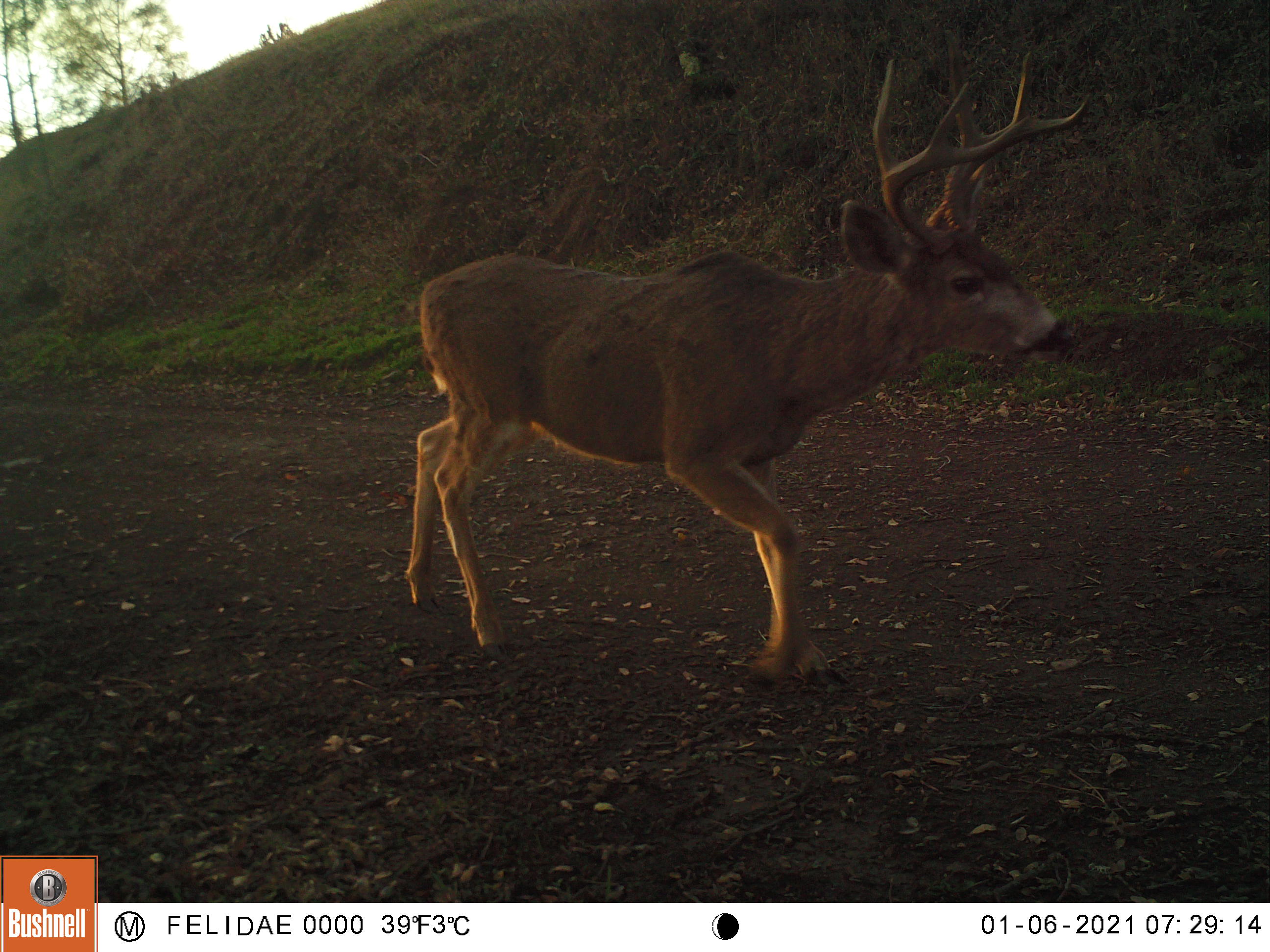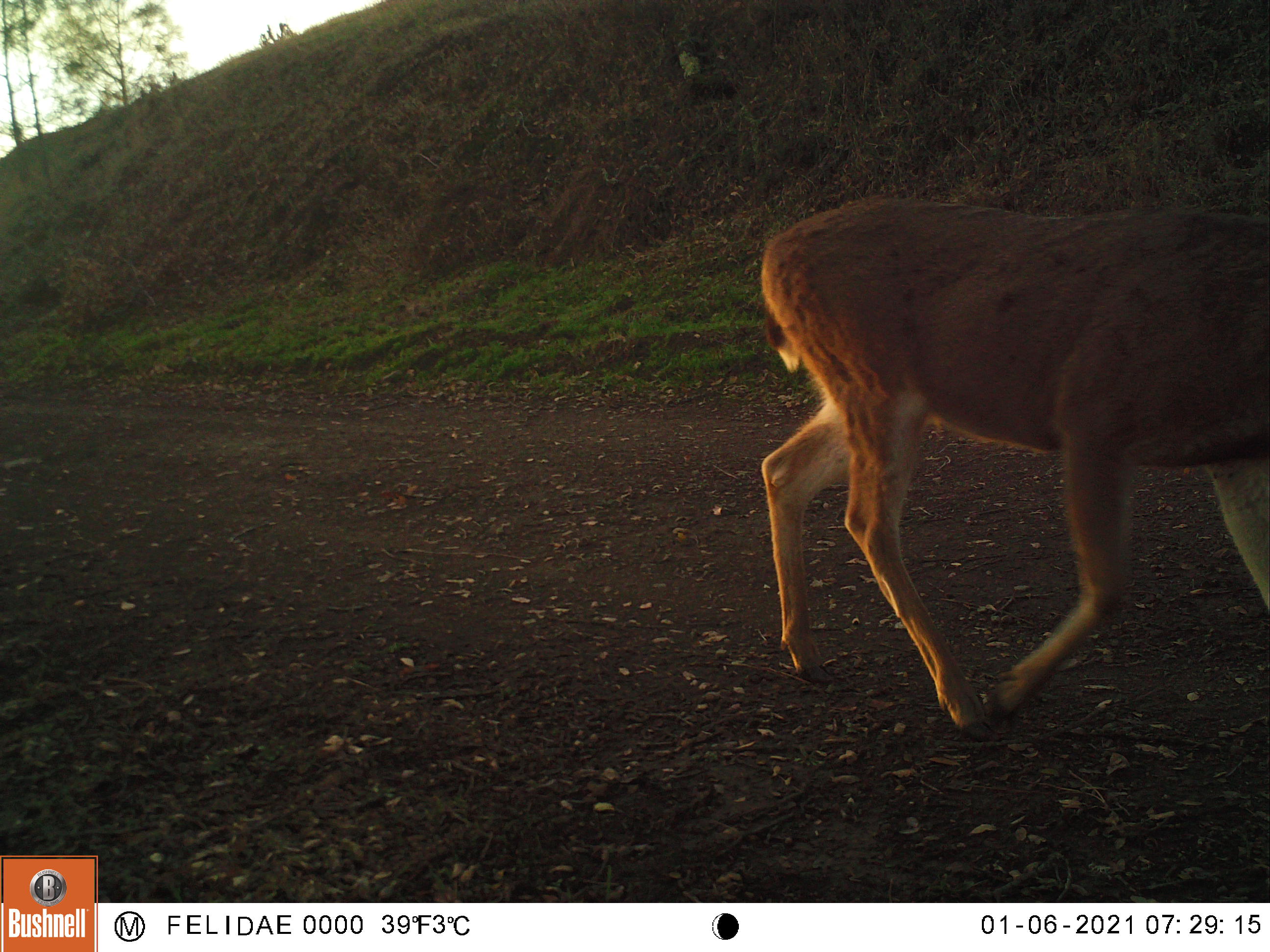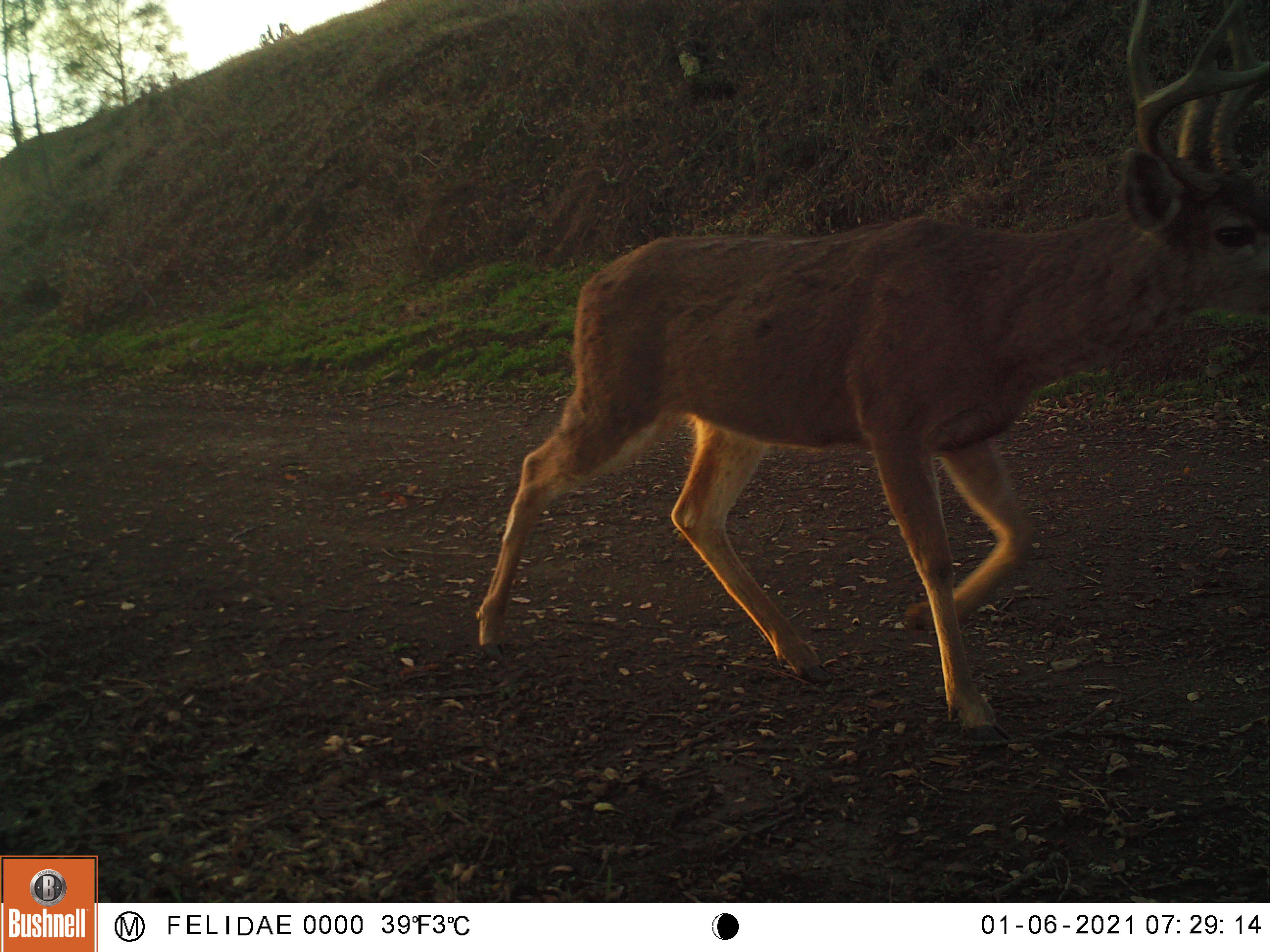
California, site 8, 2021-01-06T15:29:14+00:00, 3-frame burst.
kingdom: Animalia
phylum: Chordata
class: Mammalia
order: Artiodactyla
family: Cervidae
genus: Odocoileus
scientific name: Odocoileus hemionus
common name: mule deer